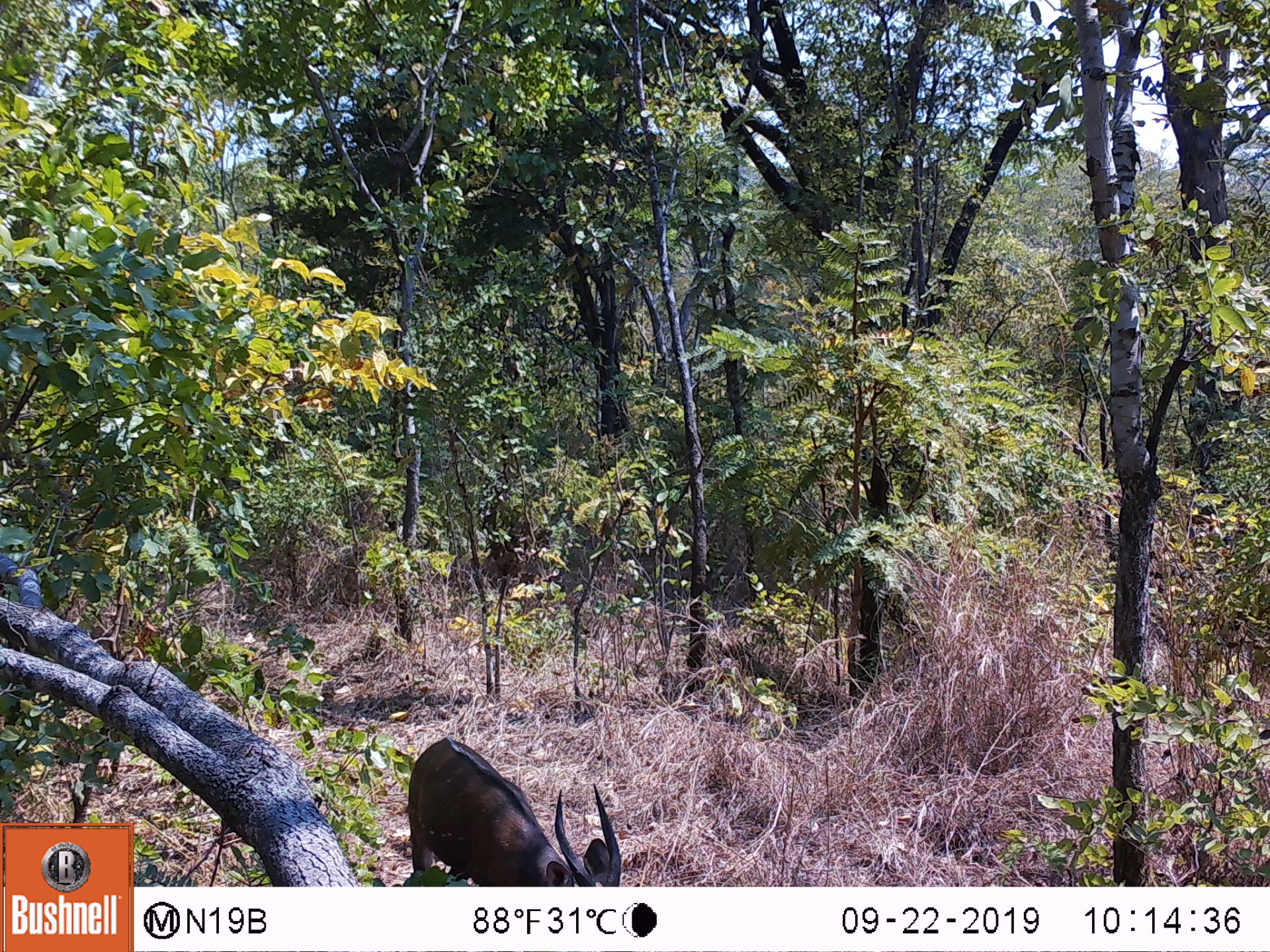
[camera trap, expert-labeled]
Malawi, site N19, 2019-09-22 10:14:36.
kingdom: Animalia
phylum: Chordata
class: Mammalia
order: Artiodactyla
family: Bovidae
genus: Tragelaphus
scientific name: Tragelaphus sylvaticus sylvaticus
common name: cape bushbuck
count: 1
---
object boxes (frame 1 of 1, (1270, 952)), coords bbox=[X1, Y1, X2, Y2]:
cape bushbuck: bbox=[399, 735, 631, 885]